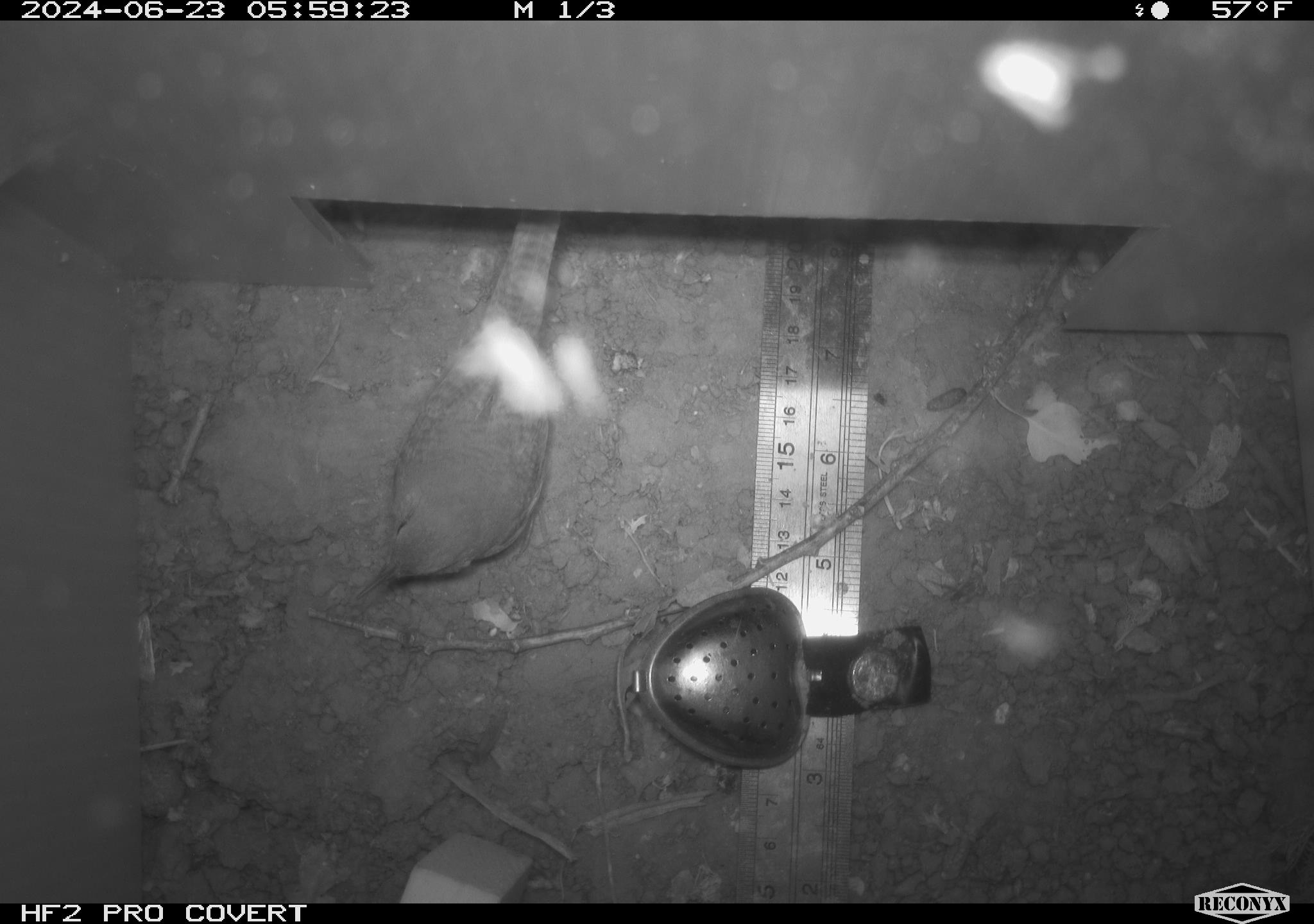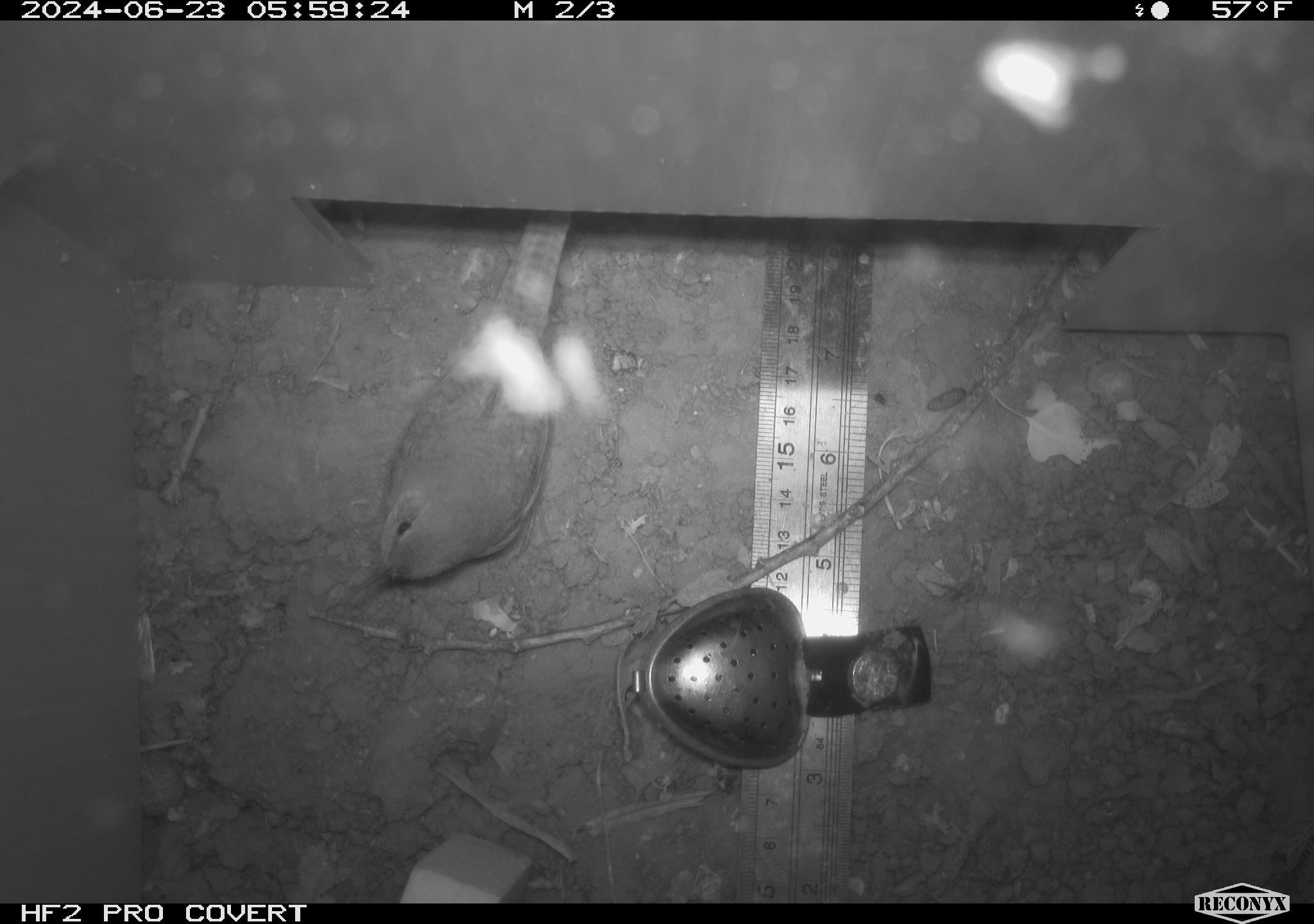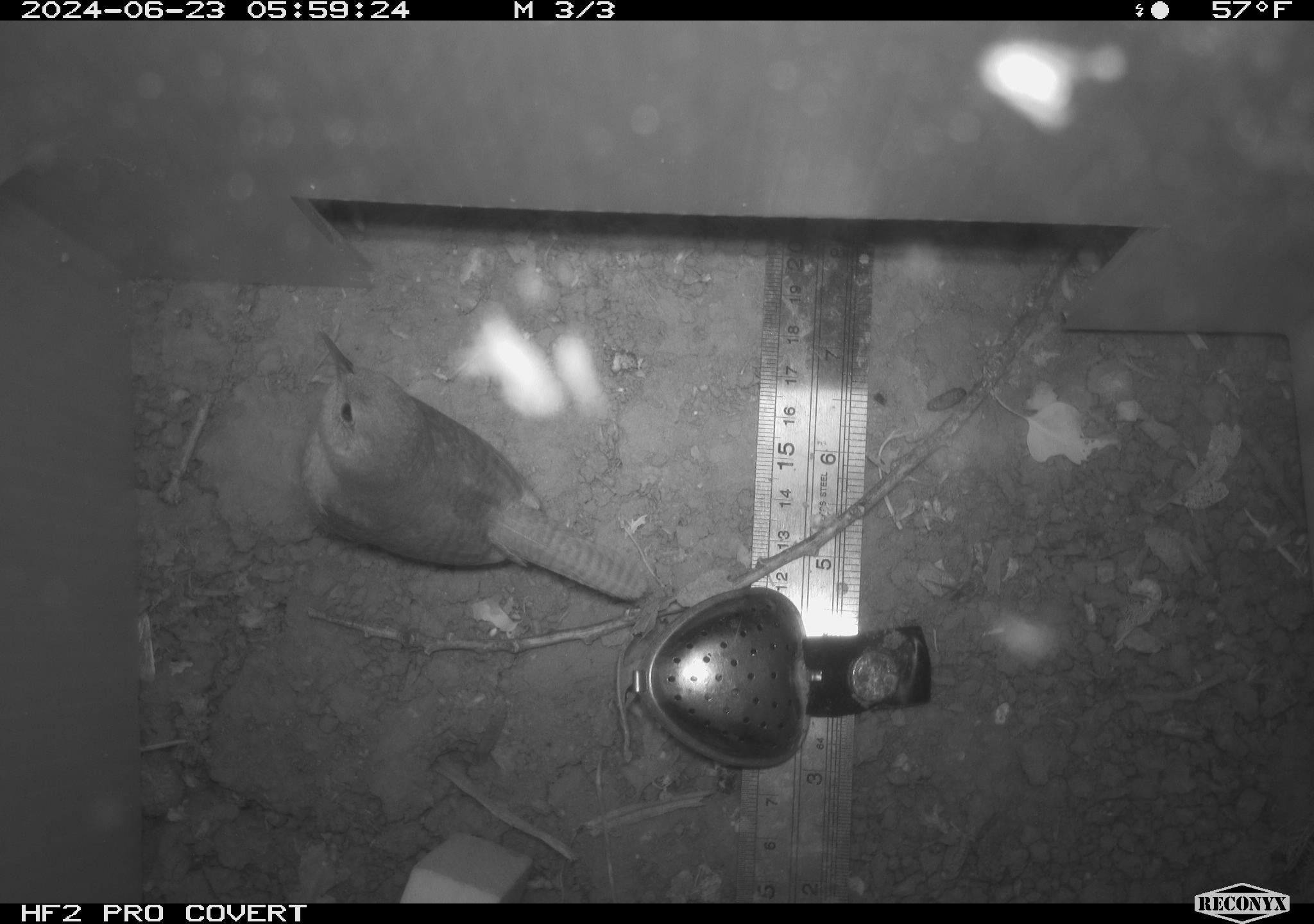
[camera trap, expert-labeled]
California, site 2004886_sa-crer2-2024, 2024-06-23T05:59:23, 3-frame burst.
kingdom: Animalia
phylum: Chordata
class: Aves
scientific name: Aves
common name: bird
Bird (Aves).